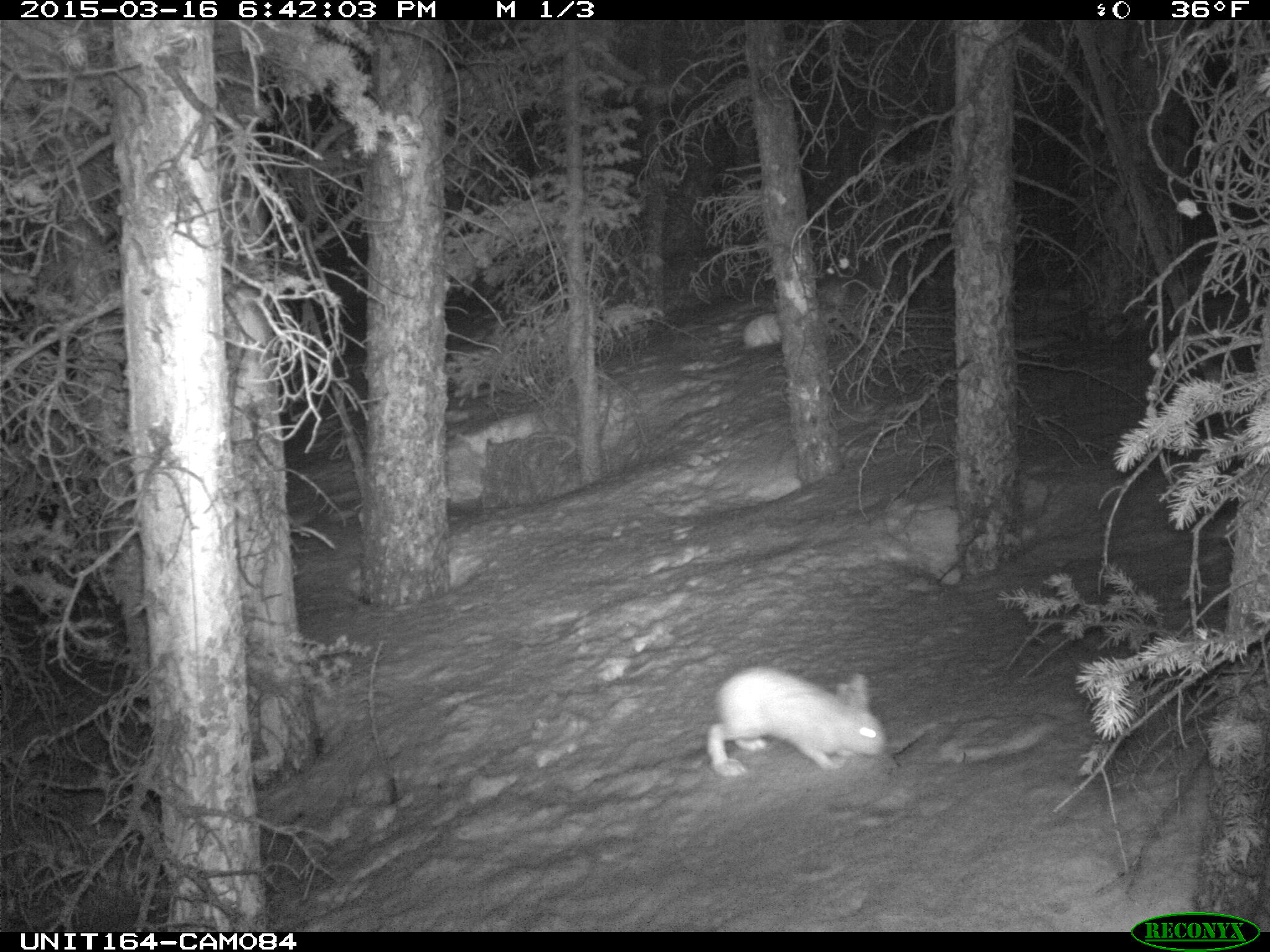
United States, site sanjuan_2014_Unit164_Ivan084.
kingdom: Animalia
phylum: Chordata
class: Mammalia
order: Lagomorpha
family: Leporidae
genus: Lepus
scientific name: Lepus americanus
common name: snowshoe hare